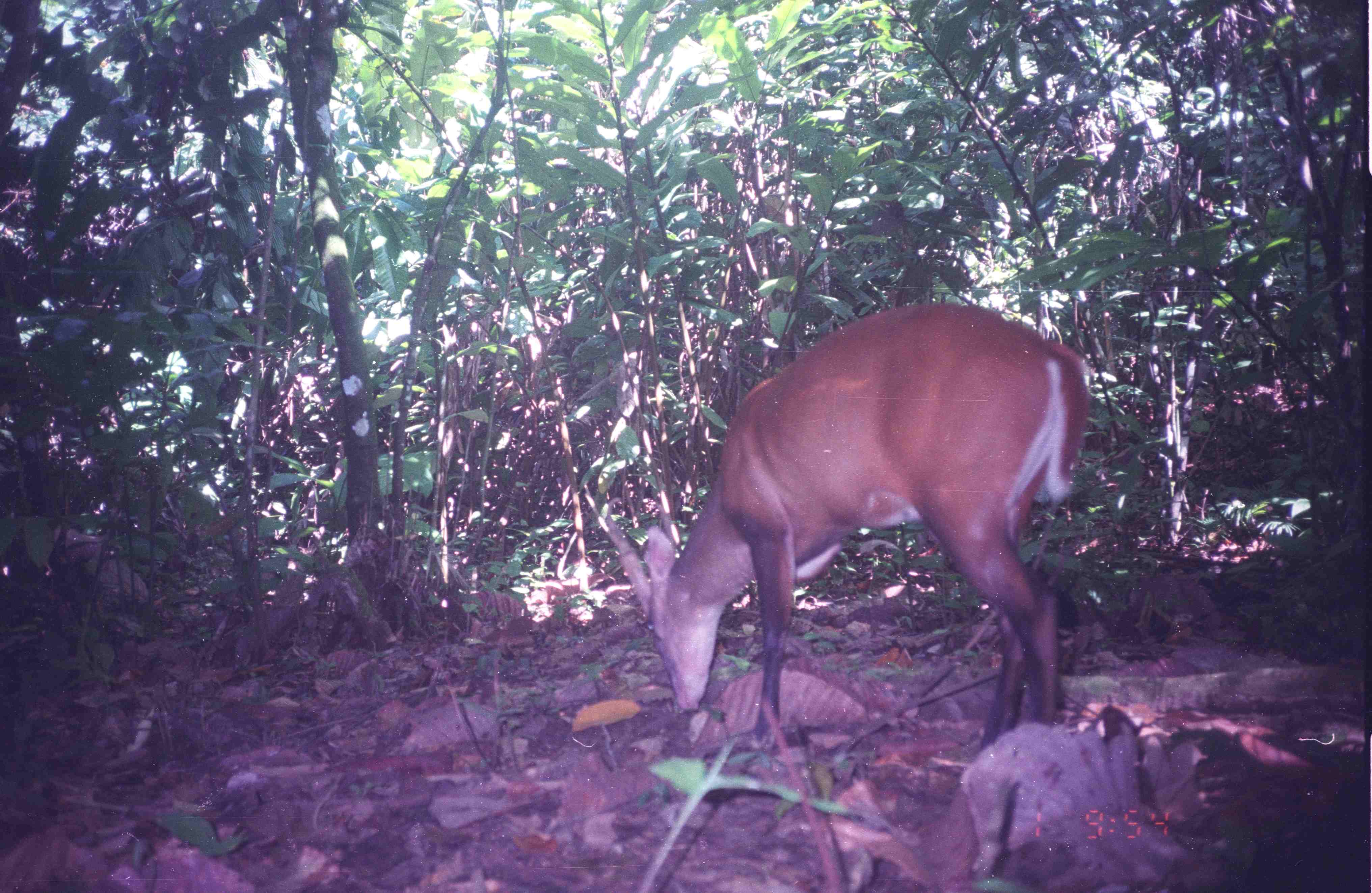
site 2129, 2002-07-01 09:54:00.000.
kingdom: Animalia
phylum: Chordata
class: Mammalia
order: Artiodactyla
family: Cervidae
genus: Muntiacus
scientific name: Muntiacus muntjak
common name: southern red muntjac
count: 1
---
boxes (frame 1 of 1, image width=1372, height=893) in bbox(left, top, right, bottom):
muntiacus muntjak: bbox(583, 304, 1089, 752)